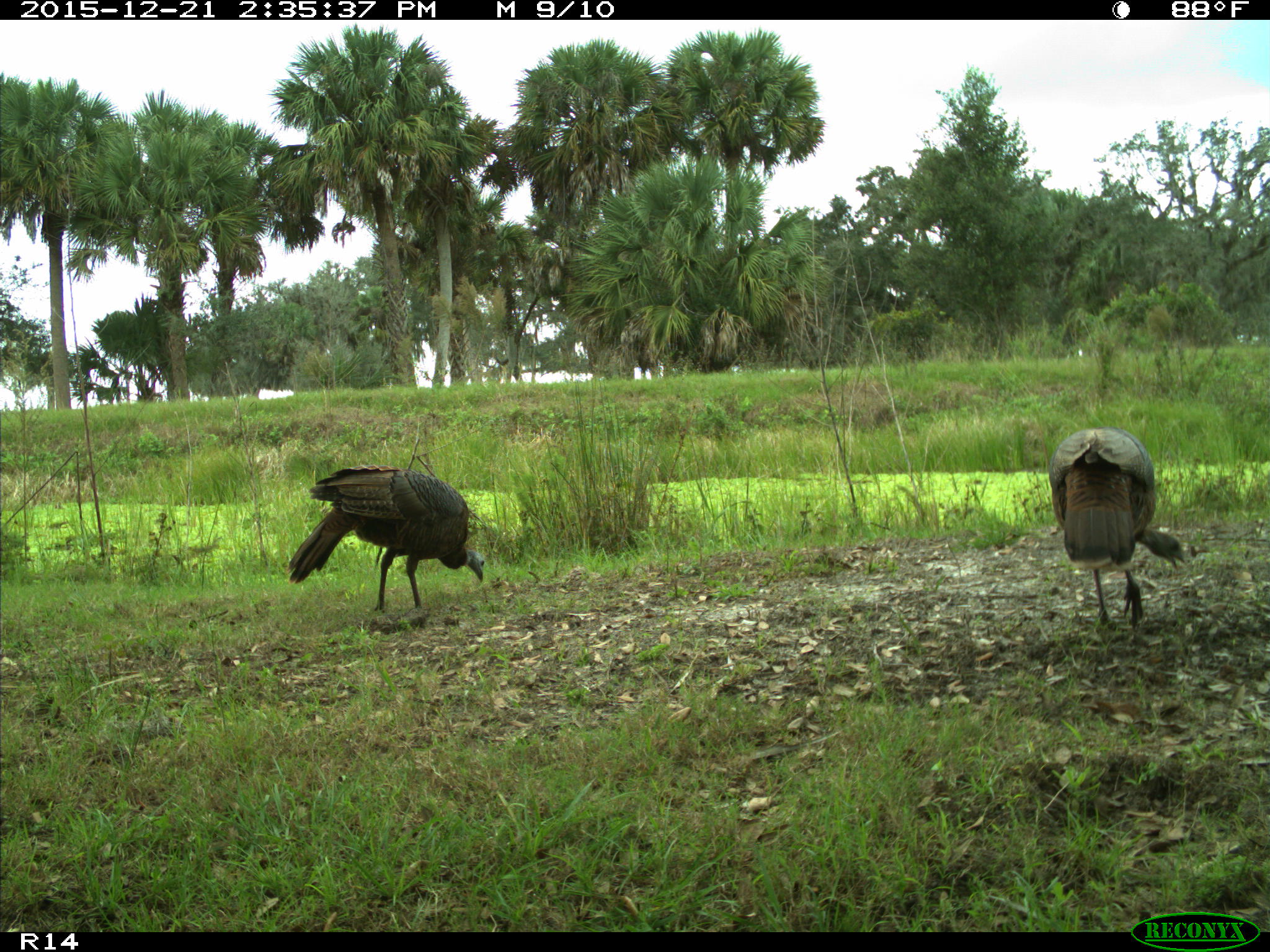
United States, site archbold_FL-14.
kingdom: Animalia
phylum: Chordata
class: Aves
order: Galliformes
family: Phasianidae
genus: Meleagris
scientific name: Meleagris gallopavo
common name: wild turkey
Meleagris gallopavo (wild turkey).